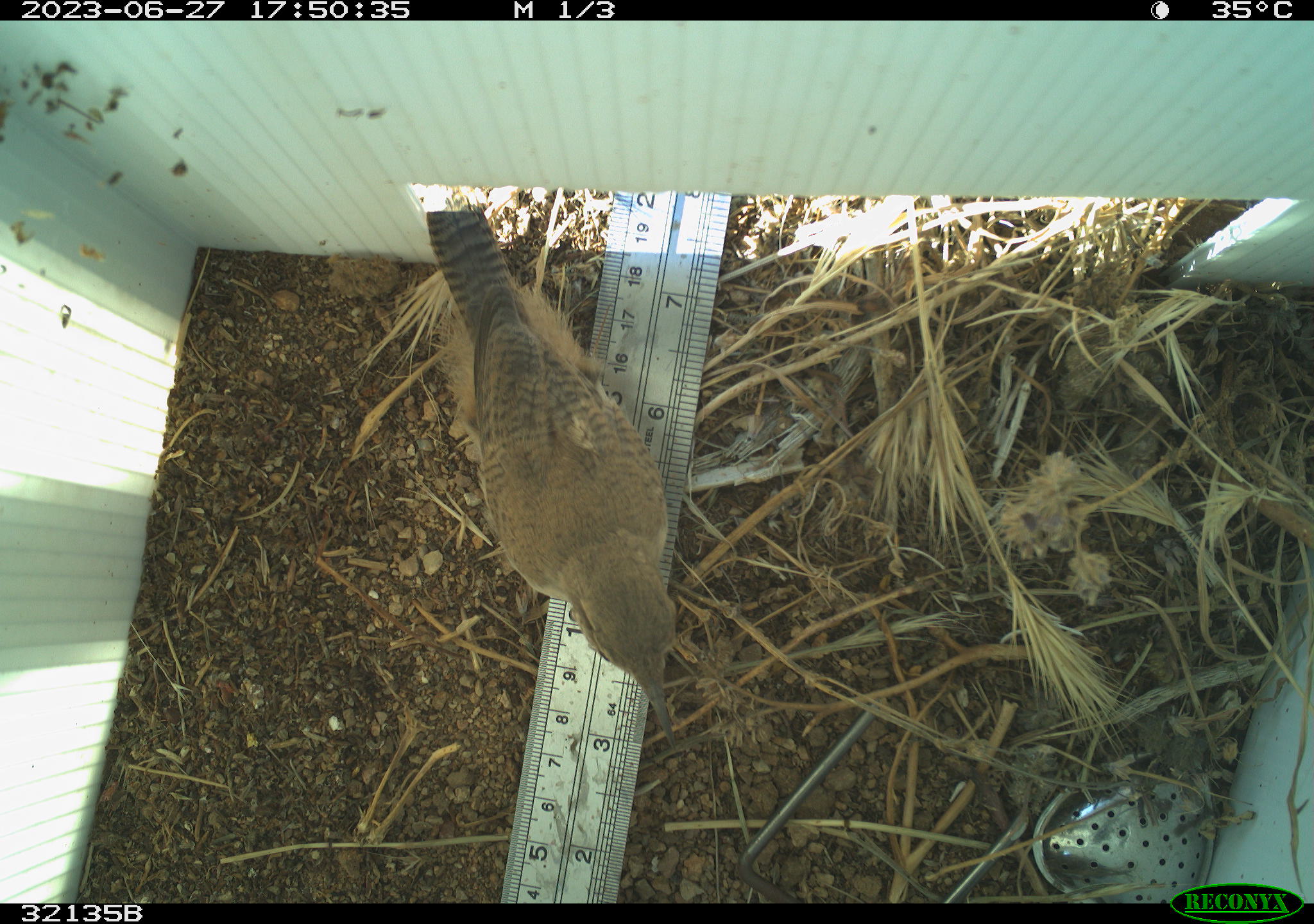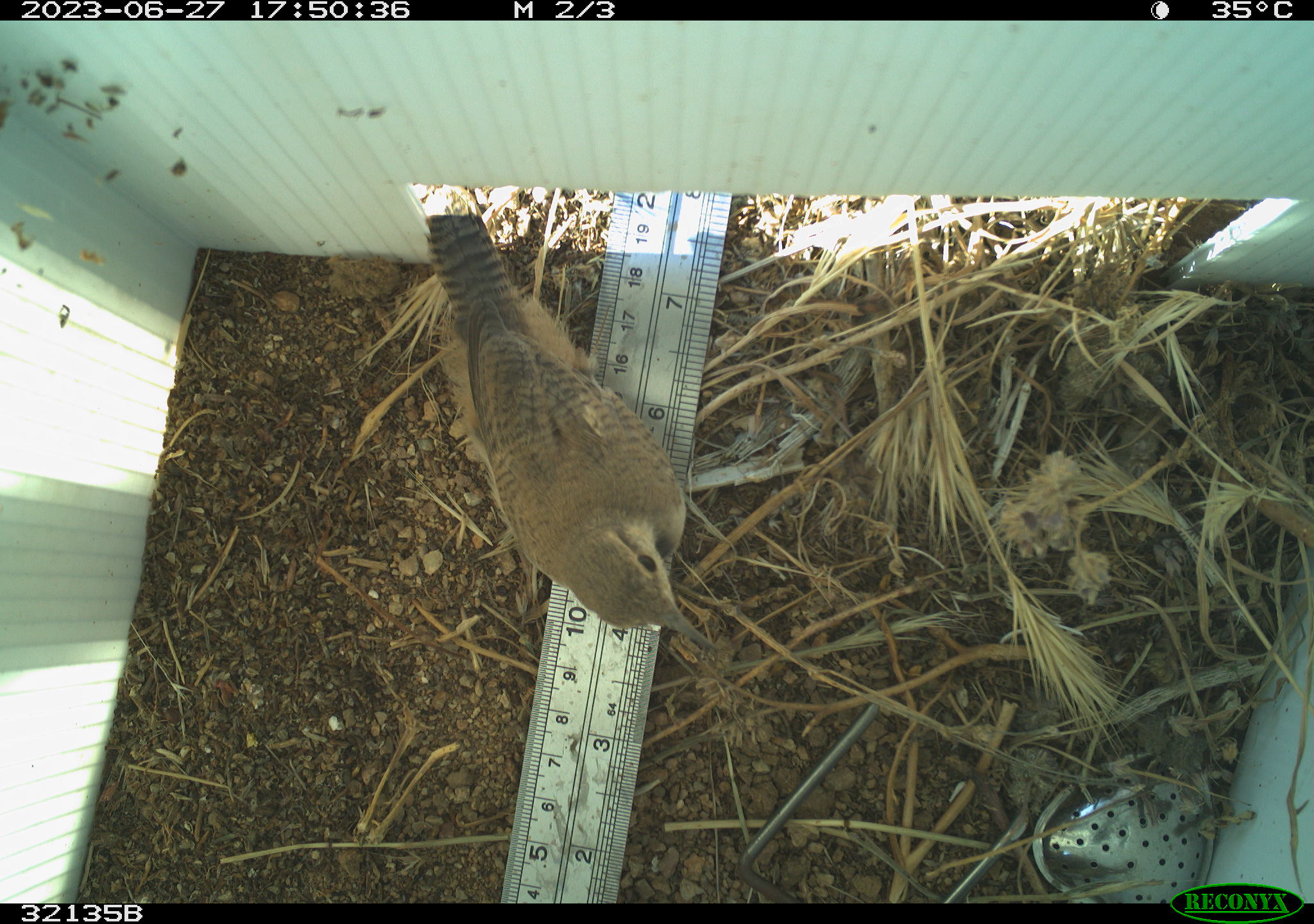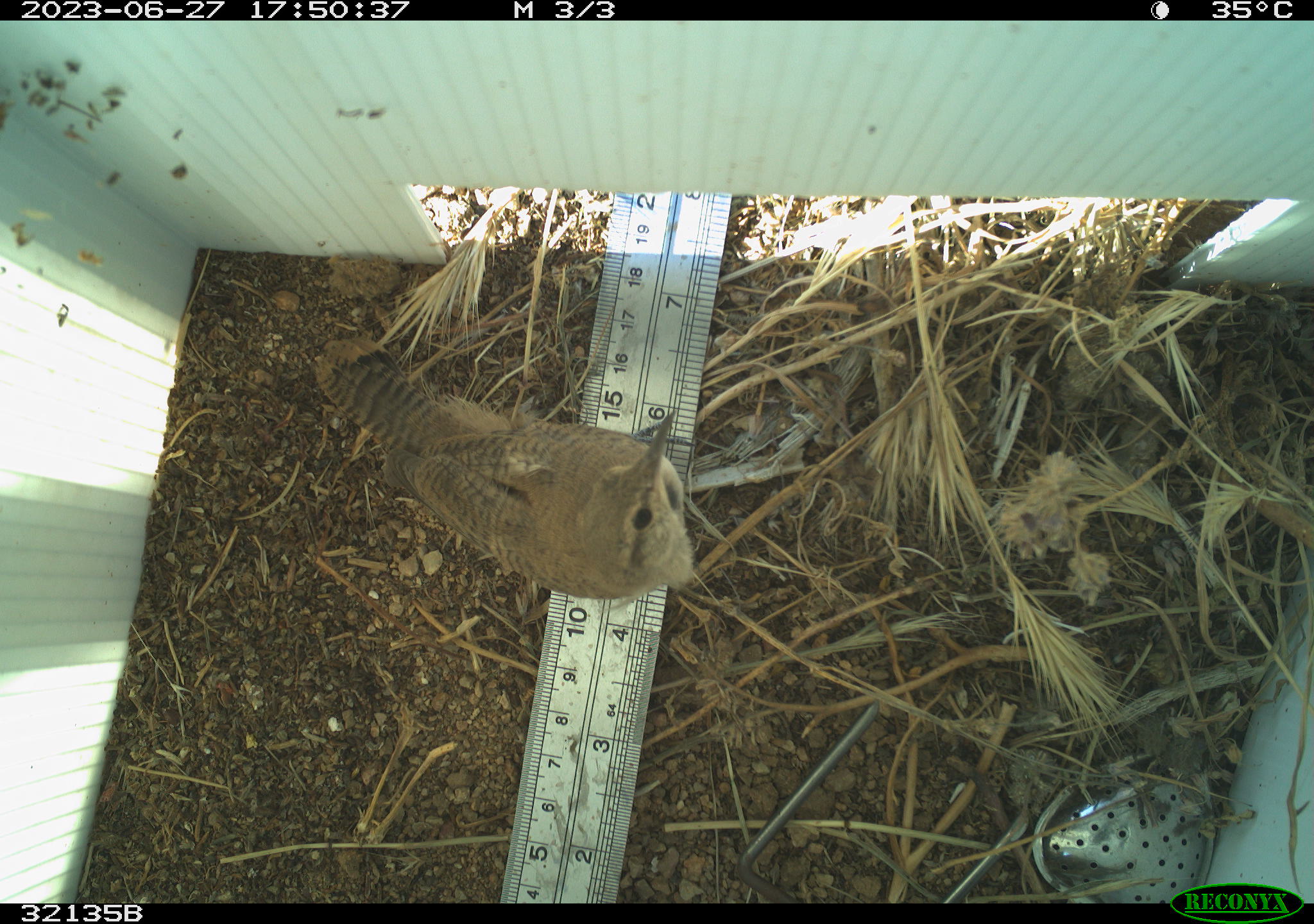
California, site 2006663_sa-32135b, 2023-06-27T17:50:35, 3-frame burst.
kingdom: Animalia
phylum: Chordata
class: Aves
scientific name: Aves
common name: bird